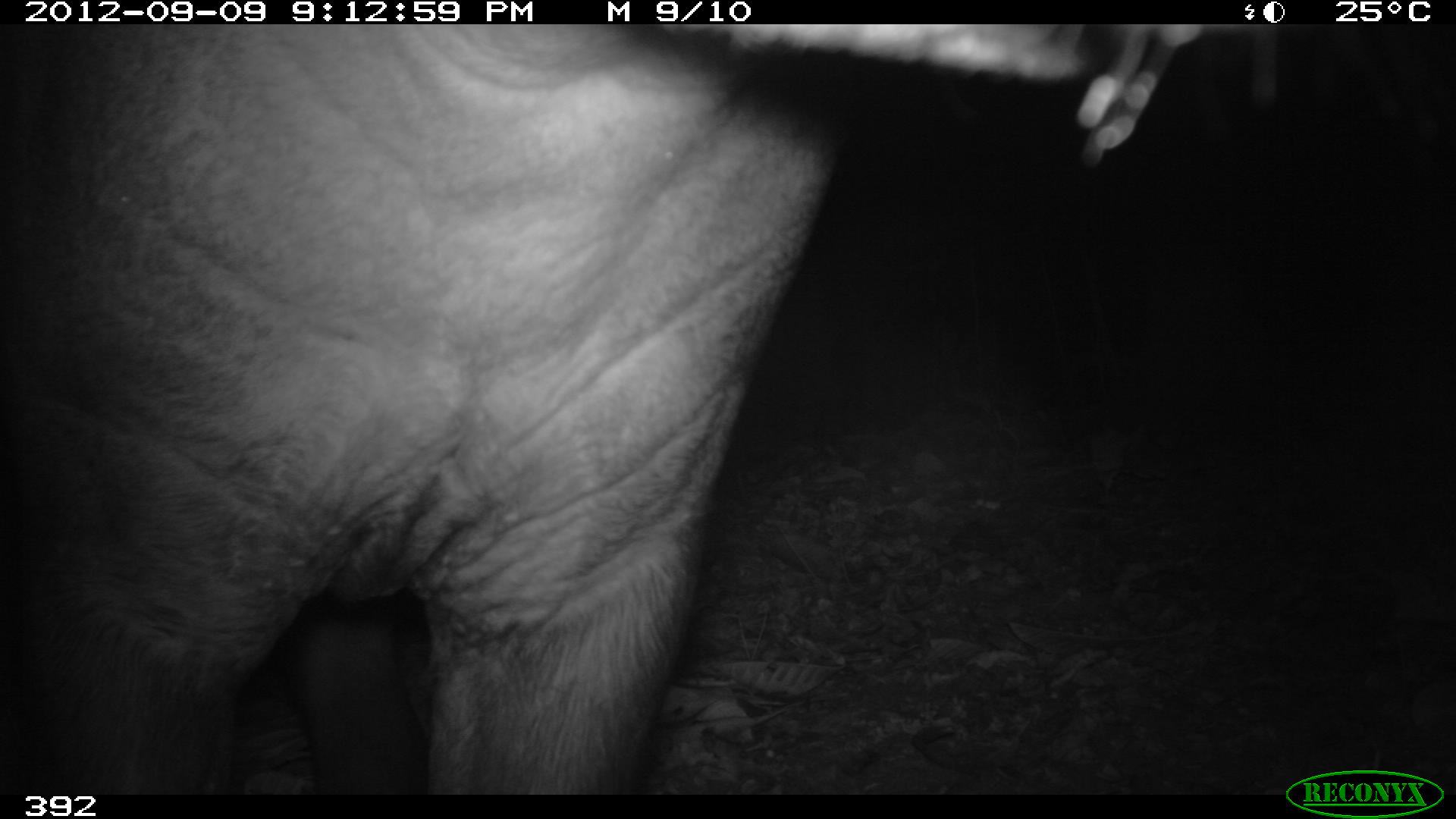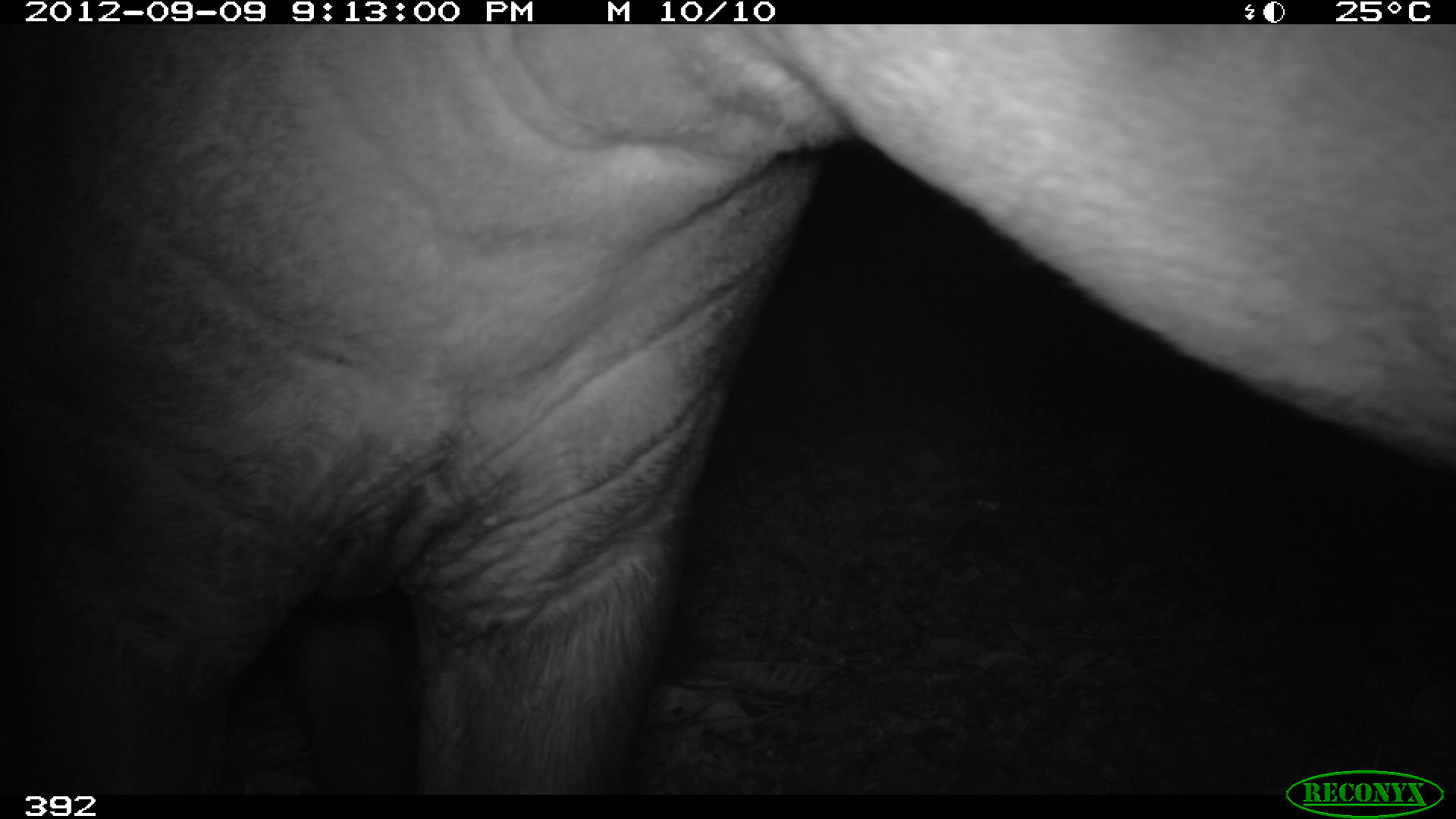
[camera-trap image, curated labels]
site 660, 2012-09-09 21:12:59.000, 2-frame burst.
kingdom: Animalia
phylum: Chordata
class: Mammalia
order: Perissodactyla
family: Tapiridae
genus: Tapirus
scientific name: Tapirus terrestris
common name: south american tapir